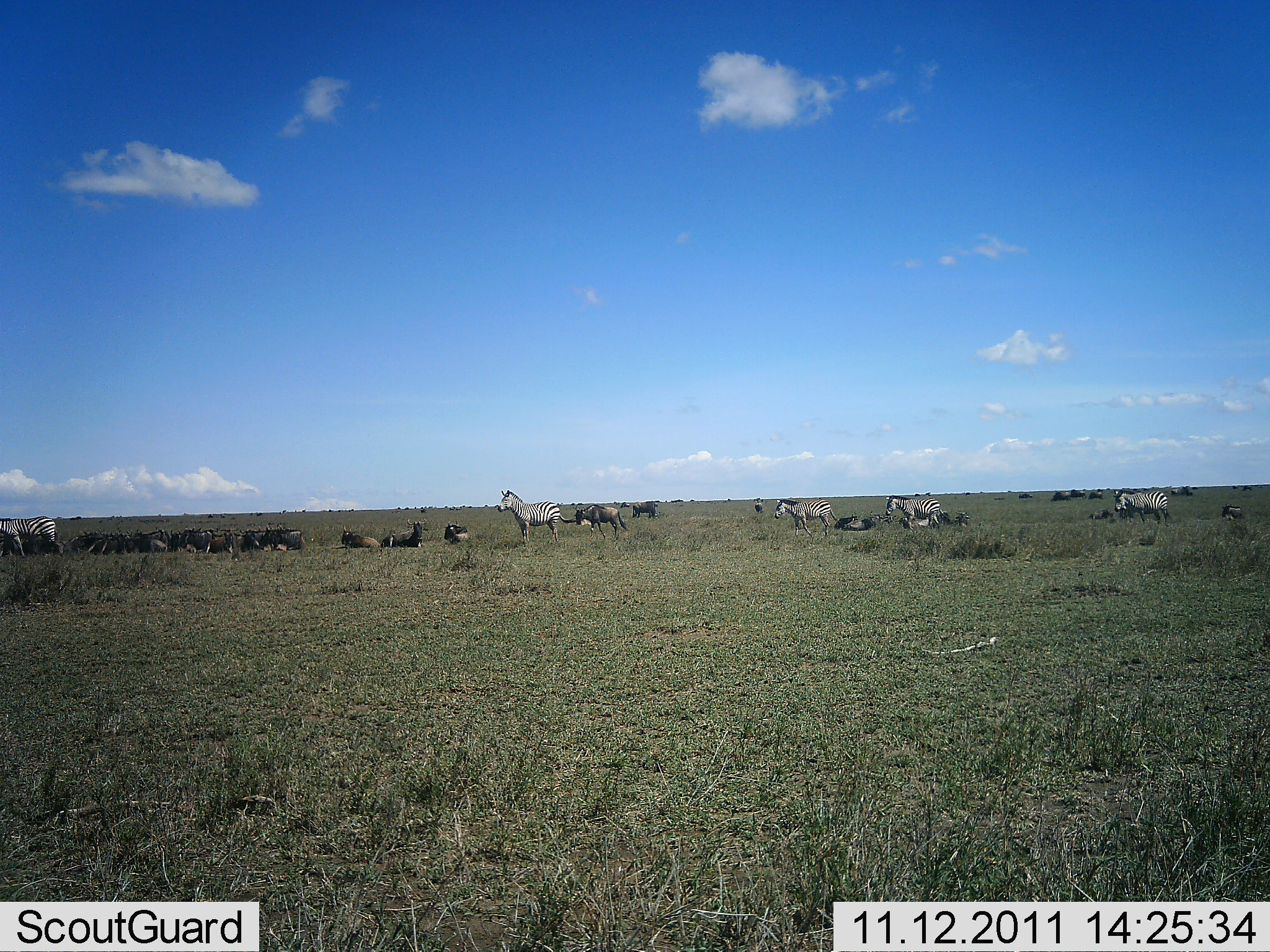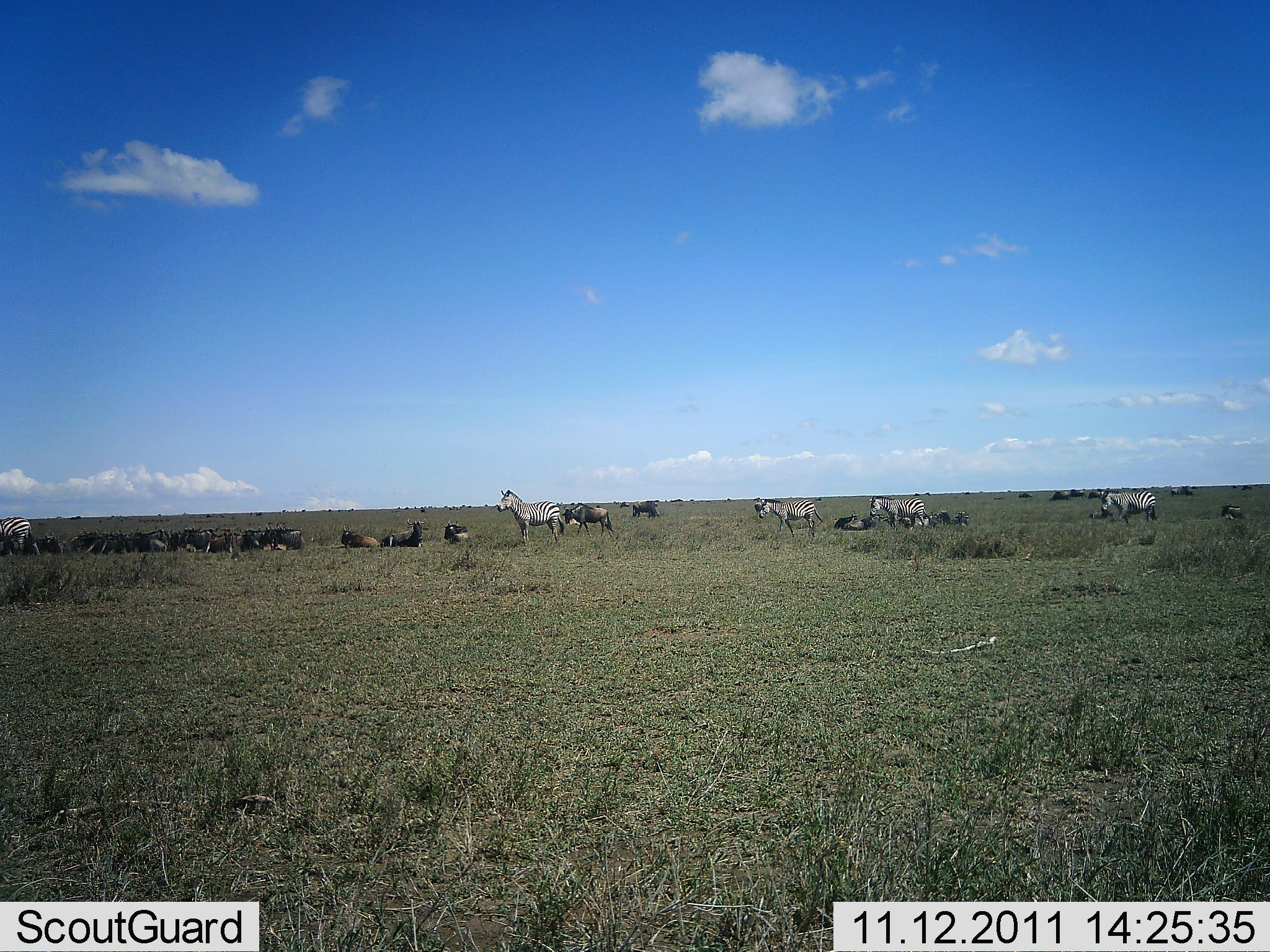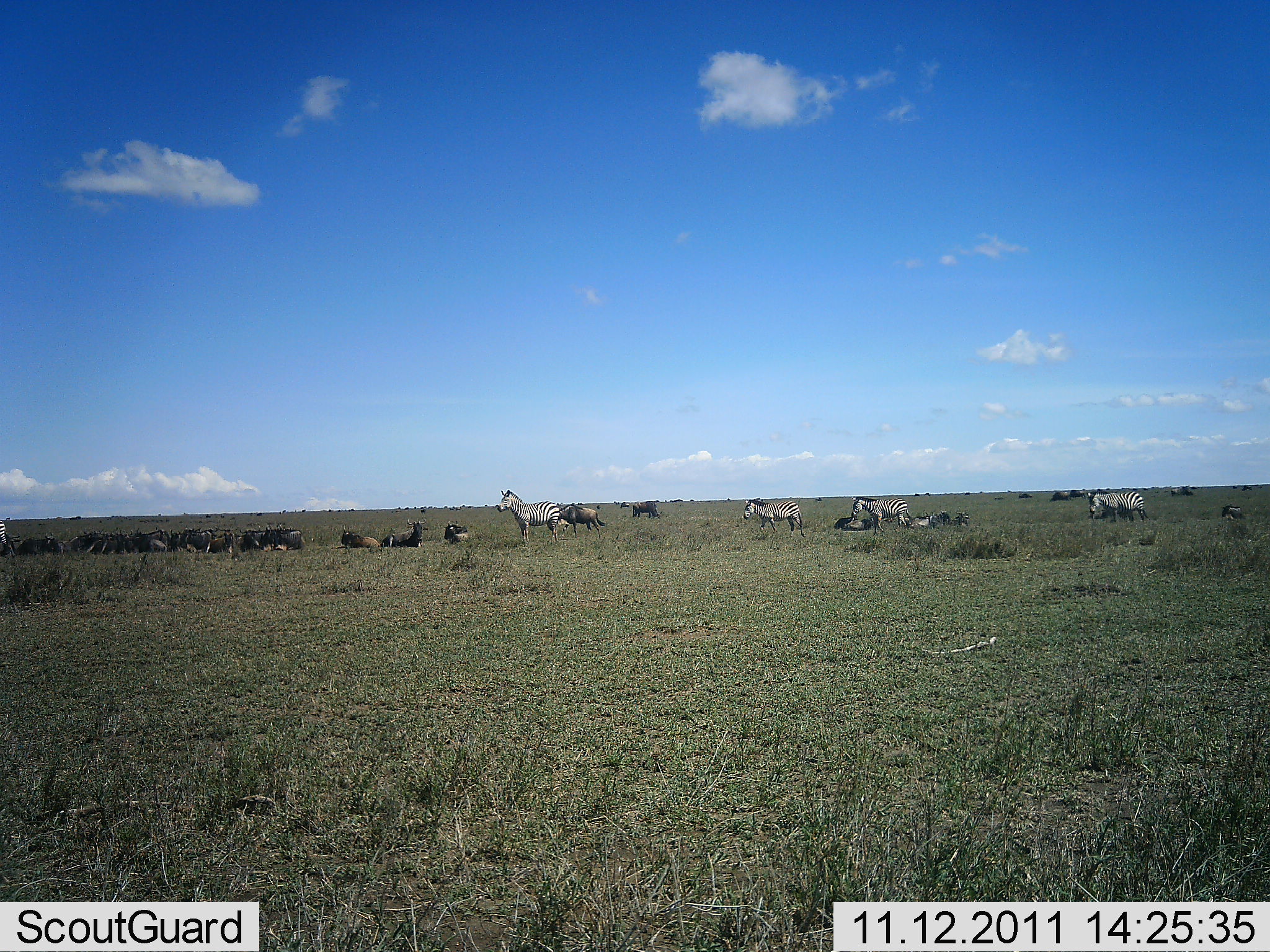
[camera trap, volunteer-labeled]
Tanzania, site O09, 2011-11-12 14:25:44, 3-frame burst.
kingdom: Animalia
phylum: Chordata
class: Mammalia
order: Artiodactyla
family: Bovidae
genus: Connochaetes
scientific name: Connochaetes taurinus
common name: blue wildebeest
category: wildebeest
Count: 11-50.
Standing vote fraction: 21%.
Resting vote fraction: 100%.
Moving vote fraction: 43%.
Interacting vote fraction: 7%.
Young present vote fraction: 0%.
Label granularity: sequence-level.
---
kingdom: Animalia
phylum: Chordata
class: Mammalia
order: Perissodactyla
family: Equidae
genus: Equus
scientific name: Equus quagga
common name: plains zebra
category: zebra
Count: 5.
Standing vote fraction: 71%.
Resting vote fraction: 0%.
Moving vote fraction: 88%.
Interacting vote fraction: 6%.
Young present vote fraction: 0%.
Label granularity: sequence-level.